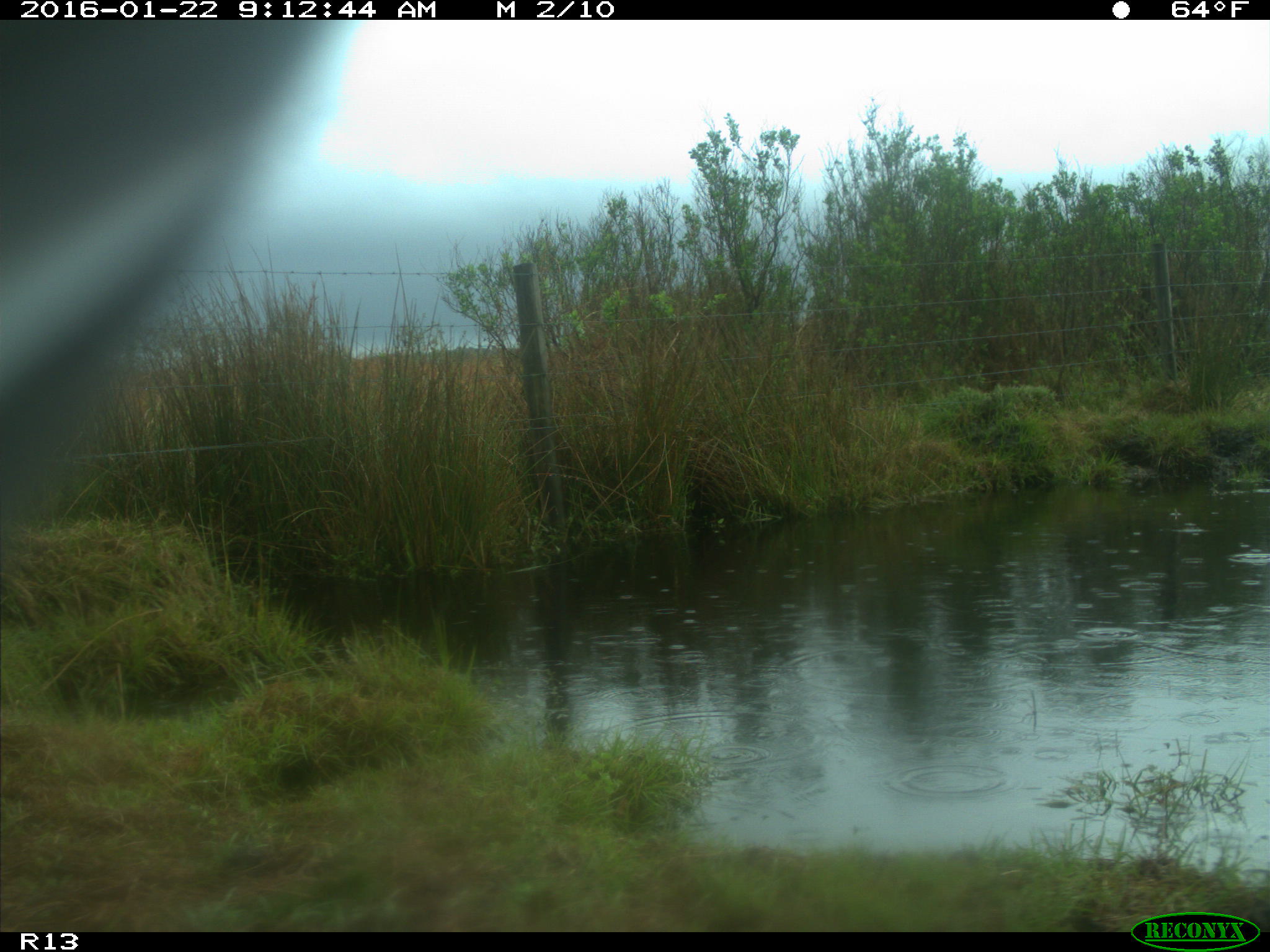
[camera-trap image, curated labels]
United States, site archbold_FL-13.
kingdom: Animalia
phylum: Chordata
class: Mammalia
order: Artiodactyla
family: Bovidae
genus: Bos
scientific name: Bos taurus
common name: domestic cow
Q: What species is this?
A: Bos taurus (domestic cow).